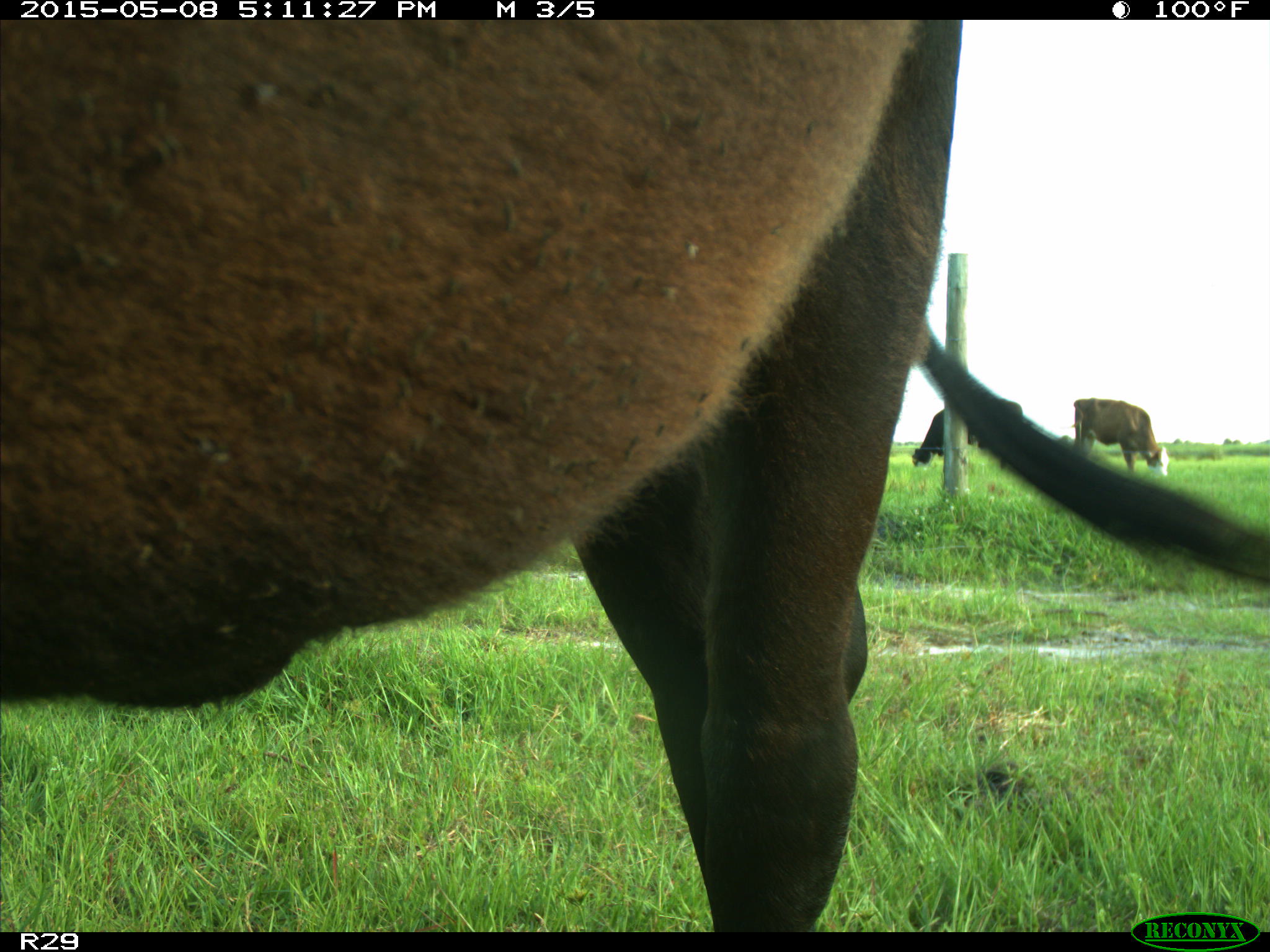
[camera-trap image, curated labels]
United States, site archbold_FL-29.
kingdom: Animalia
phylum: Chordata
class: Mammalia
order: Artiodactyla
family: Bovidae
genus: Bos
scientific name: Bos taurus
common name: domestic cow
Bos taurus (domestic cow).